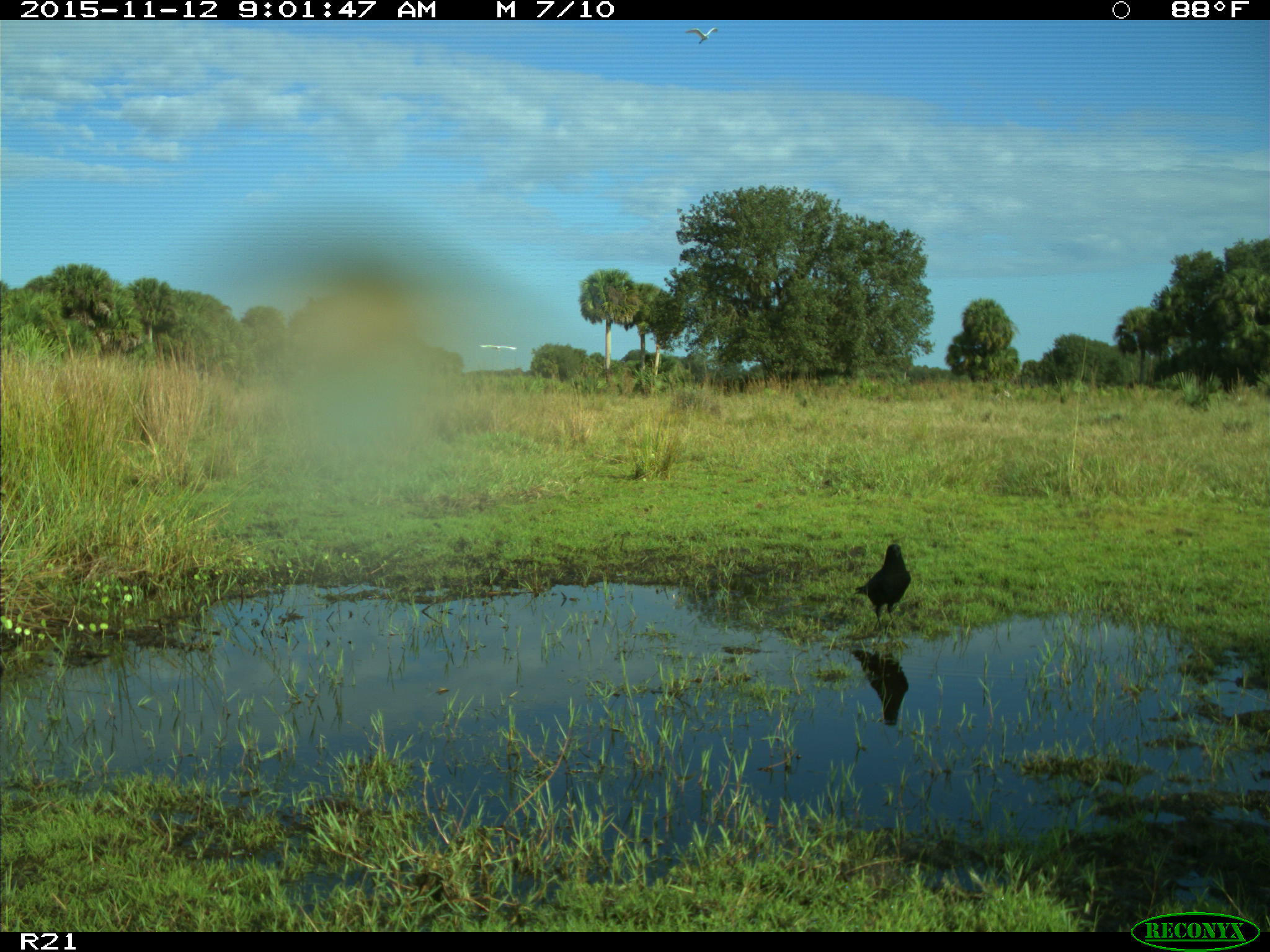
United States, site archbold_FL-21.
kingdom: Animalia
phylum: Chordata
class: Aves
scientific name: Aves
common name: birds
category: unidentified bird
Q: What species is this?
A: Unidentified bird (birds) (Aves).